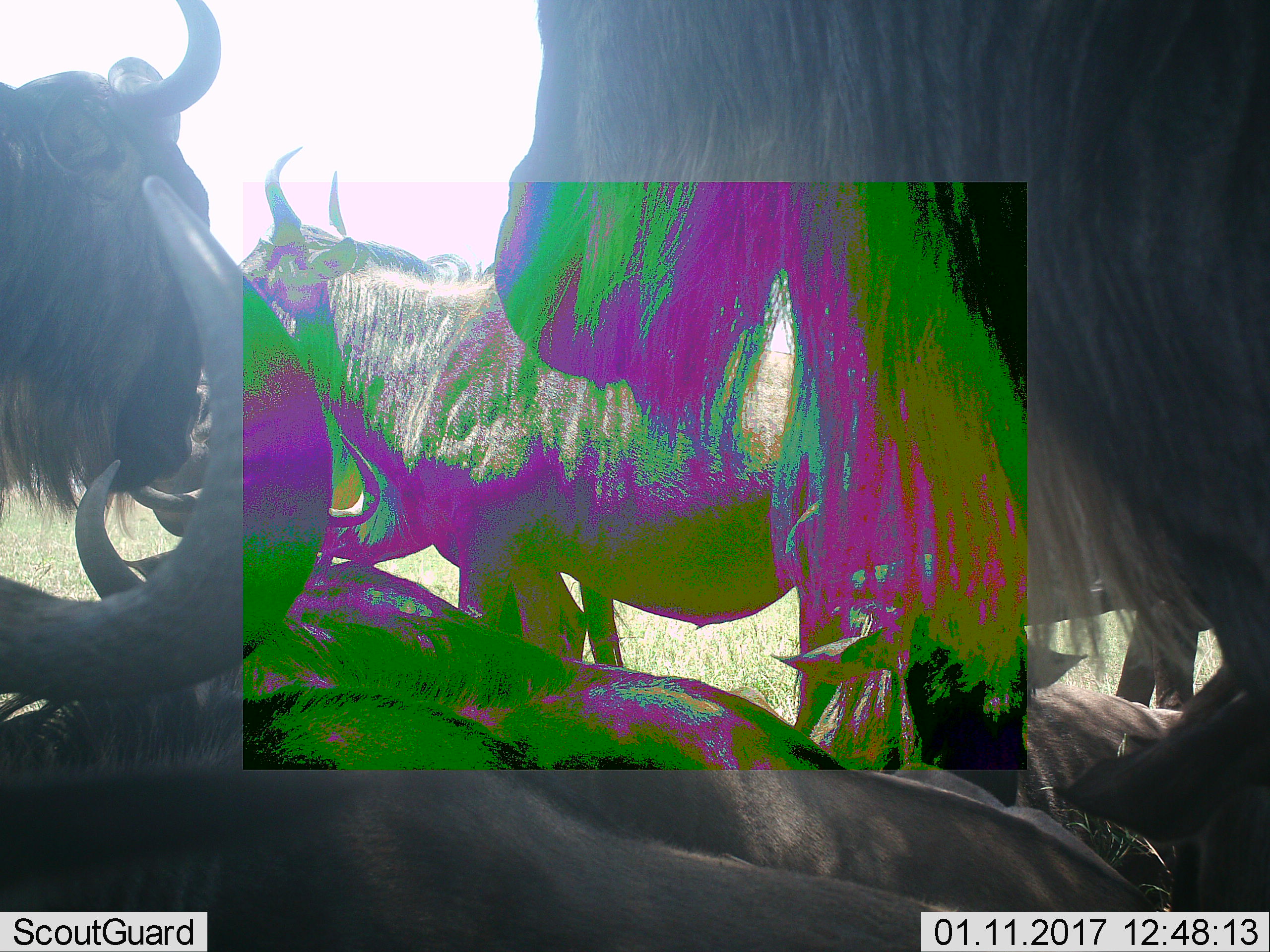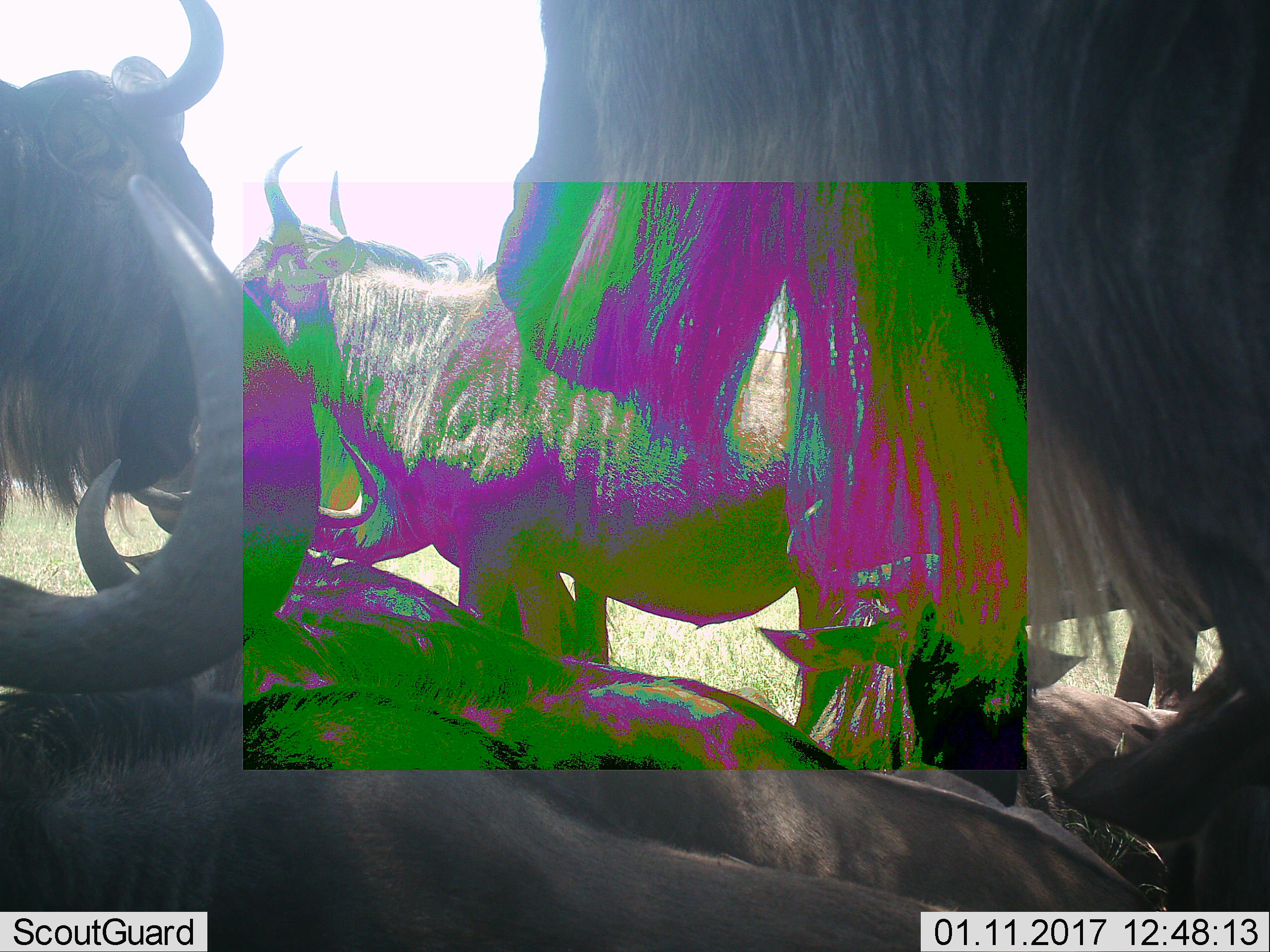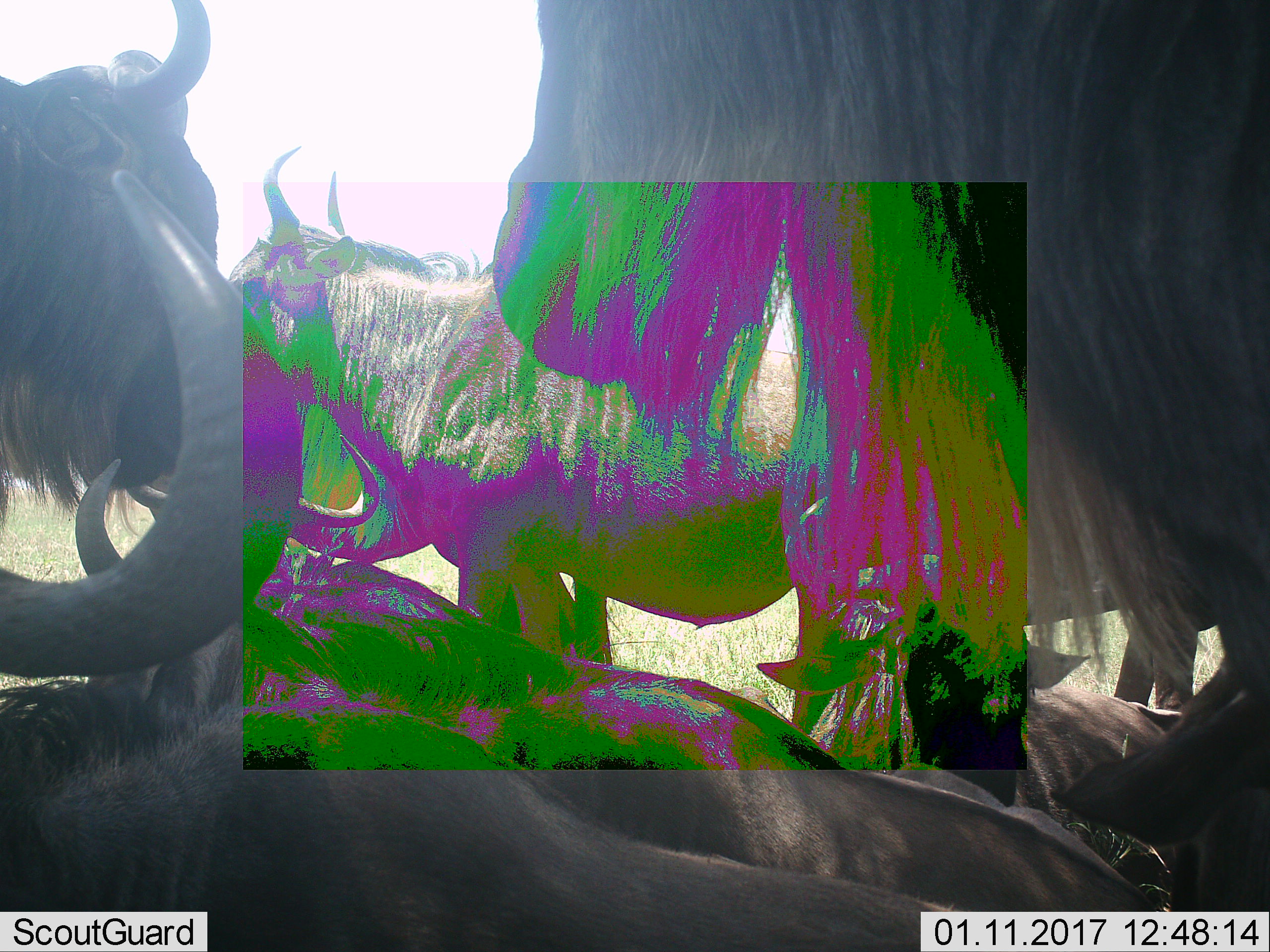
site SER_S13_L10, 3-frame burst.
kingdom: Animalia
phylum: Chordata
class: Mammalia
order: Artiodactyla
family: Bovidae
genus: Connochaetes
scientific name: Connochaetes taurinus taurinus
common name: blue wildebeest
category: wildebeestblue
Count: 5.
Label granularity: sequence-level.